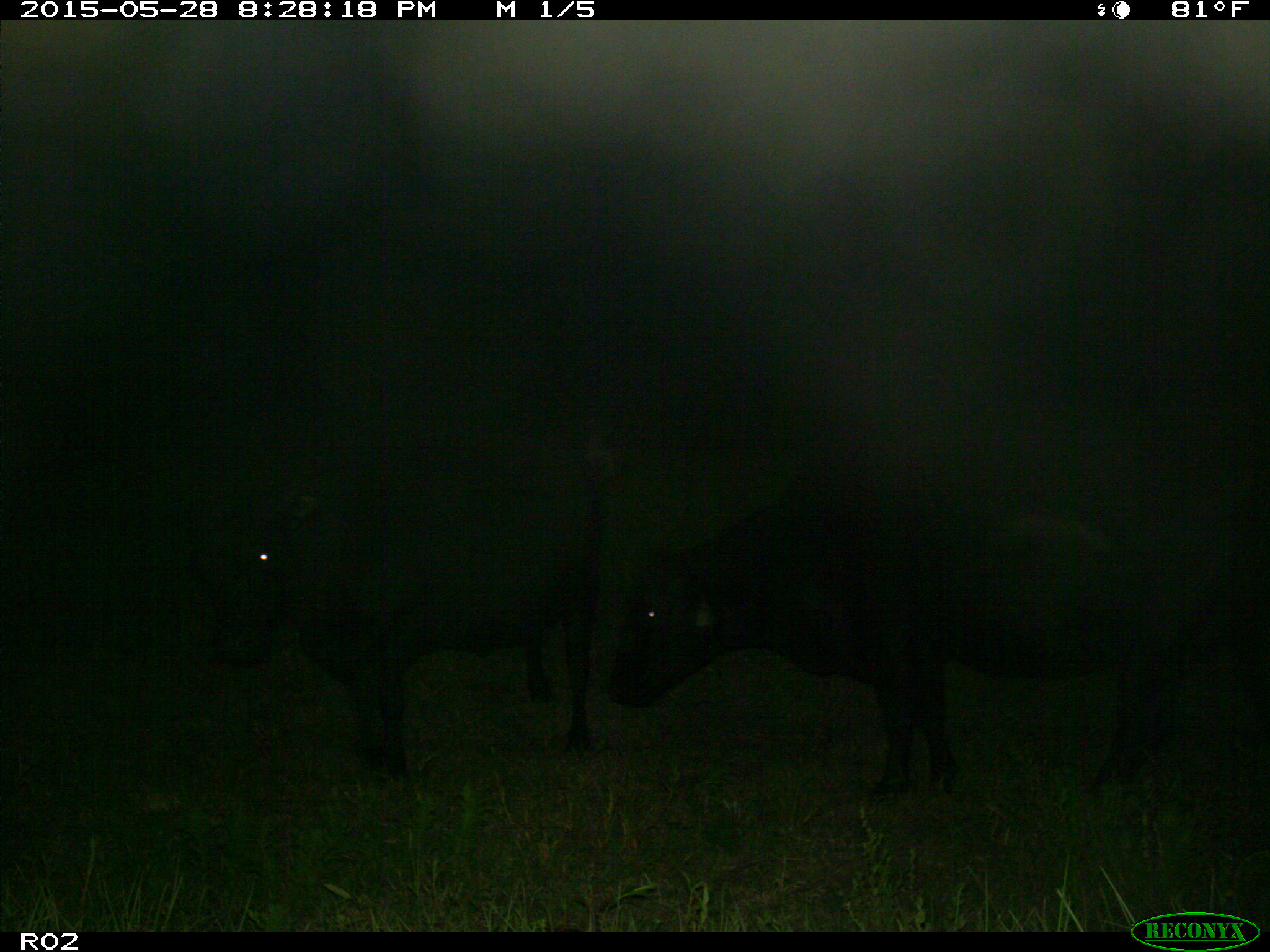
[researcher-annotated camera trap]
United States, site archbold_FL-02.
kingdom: Animalia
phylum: Chordata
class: Mammalia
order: Artiodactyla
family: Bovidae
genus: Bos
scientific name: Bos taurus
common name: domestic cow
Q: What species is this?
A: Bos taurus (domestic cow).